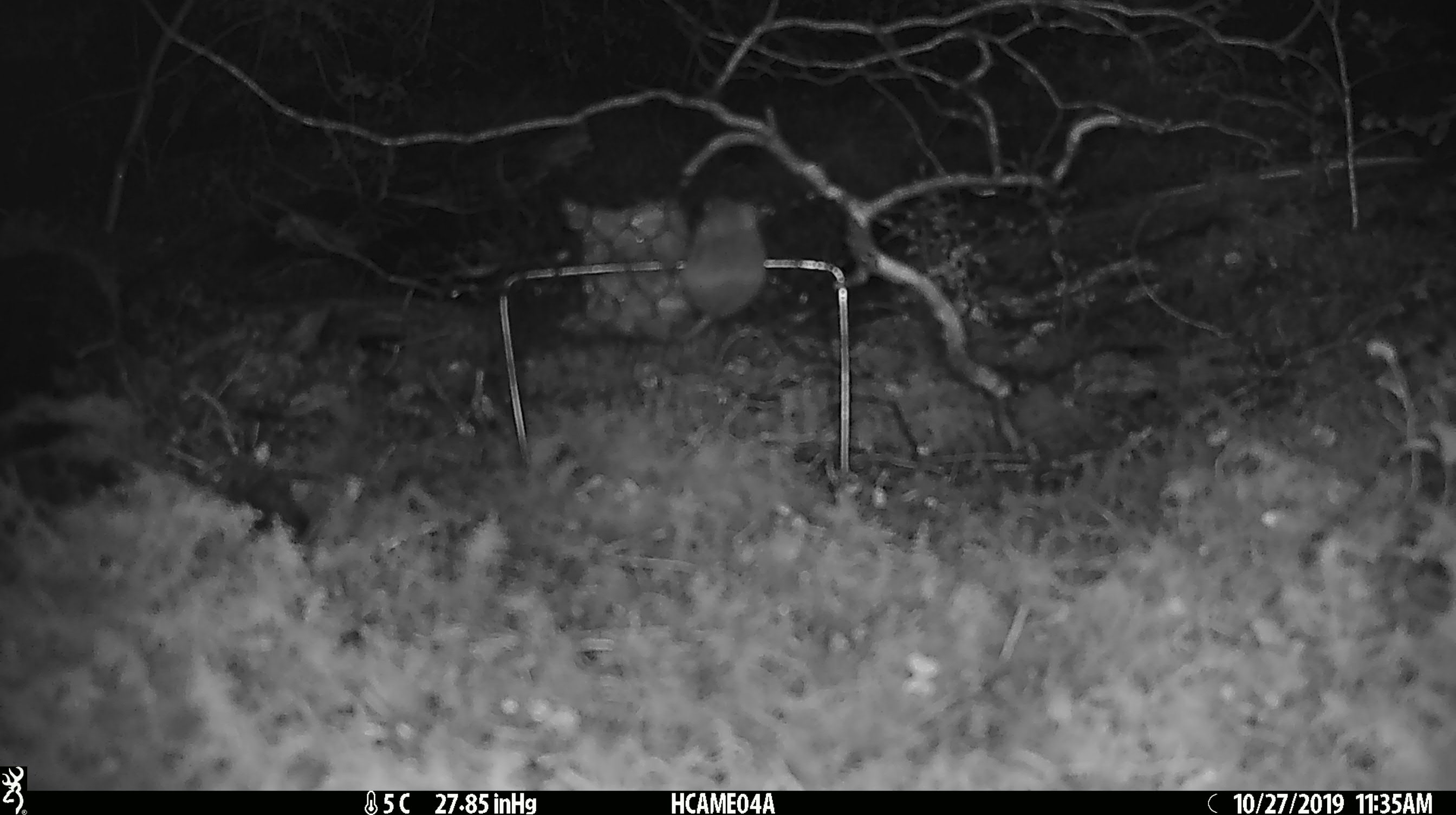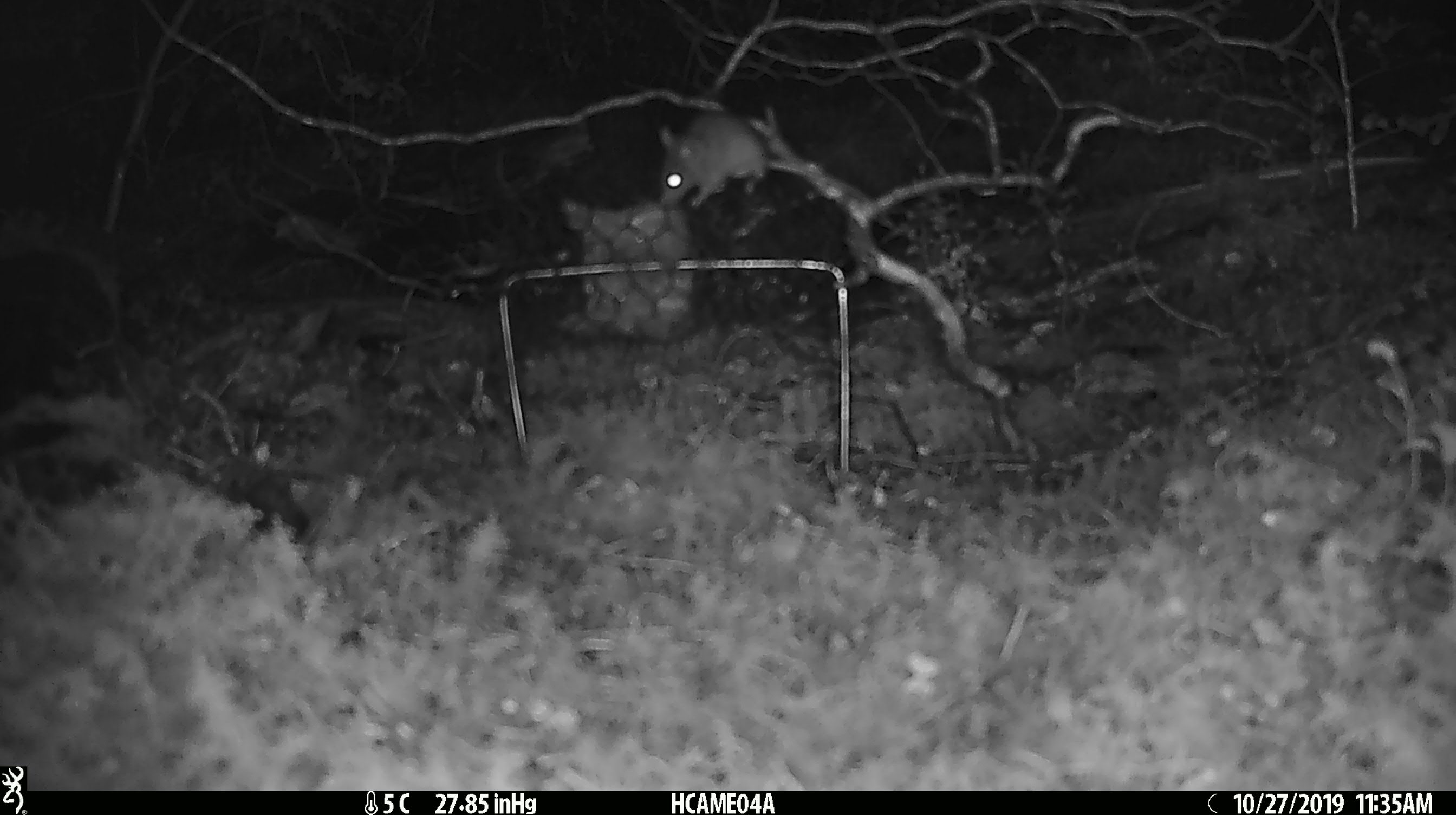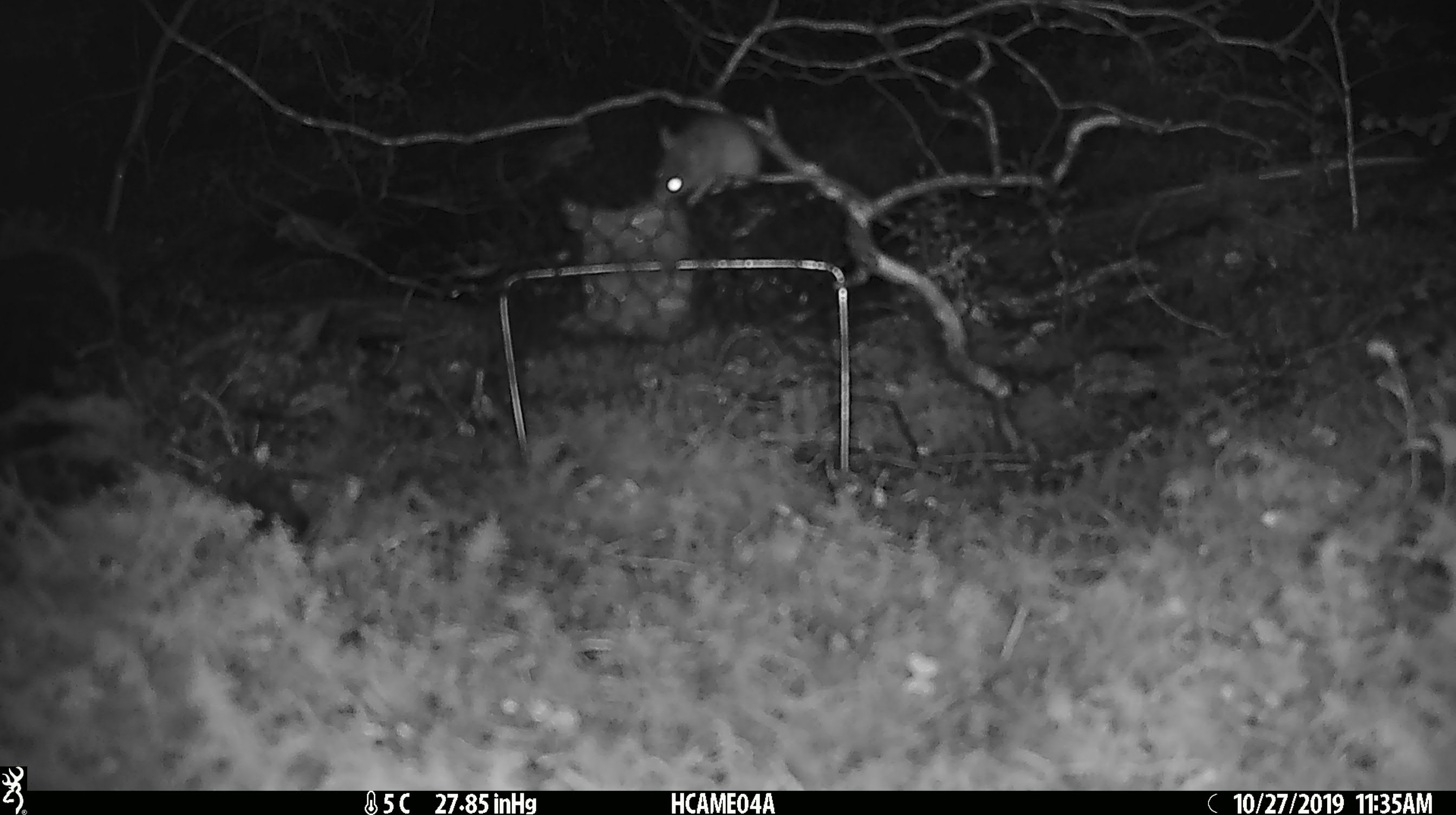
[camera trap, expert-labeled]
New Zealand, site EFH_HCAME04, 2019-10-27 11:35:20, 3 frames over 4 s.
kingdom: Animalia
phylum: Chordata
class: Mammalia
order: Rodentia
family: Muridae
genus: Mus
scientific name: Mus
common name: mouse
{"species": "mouse (Mus)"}